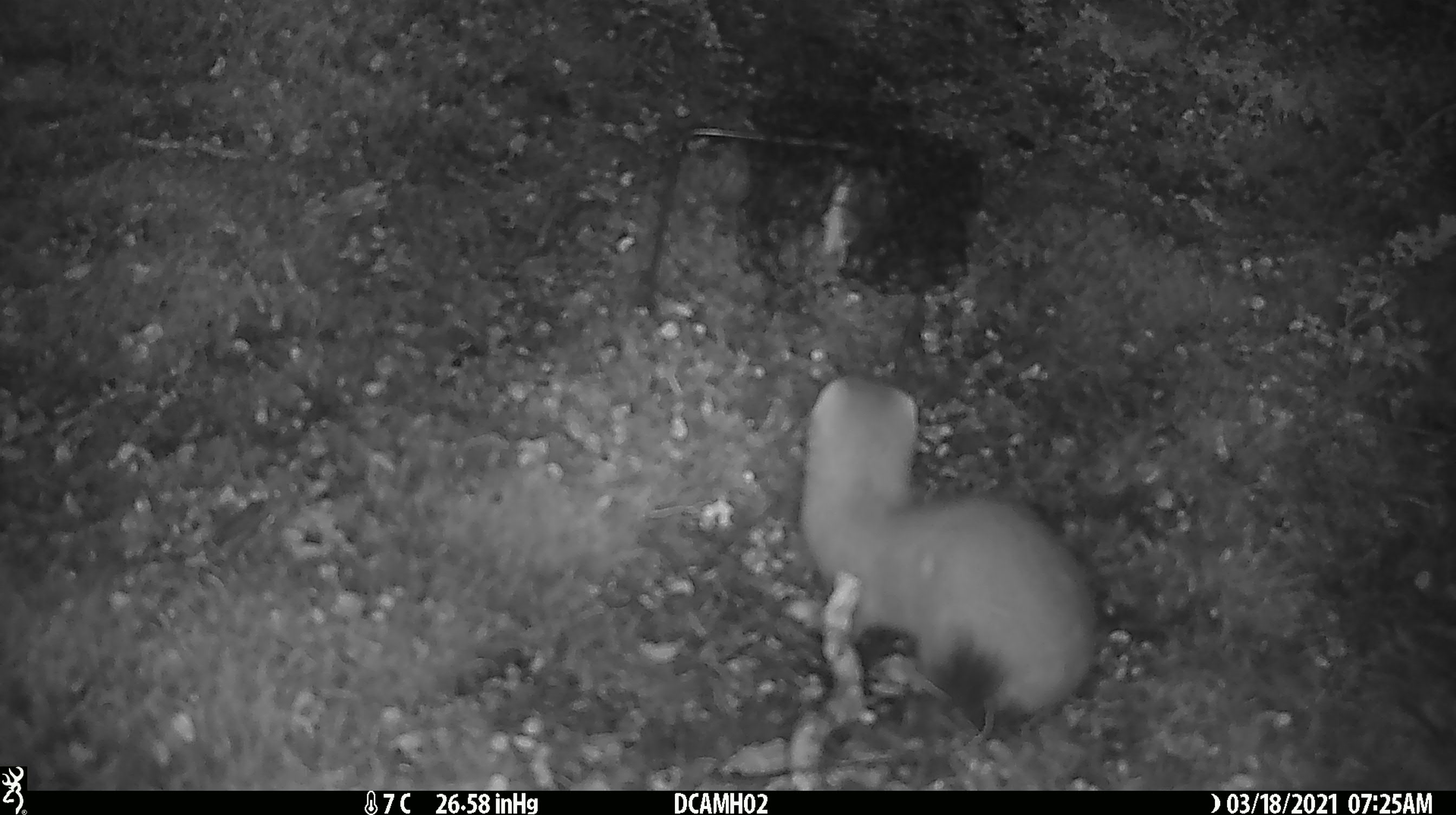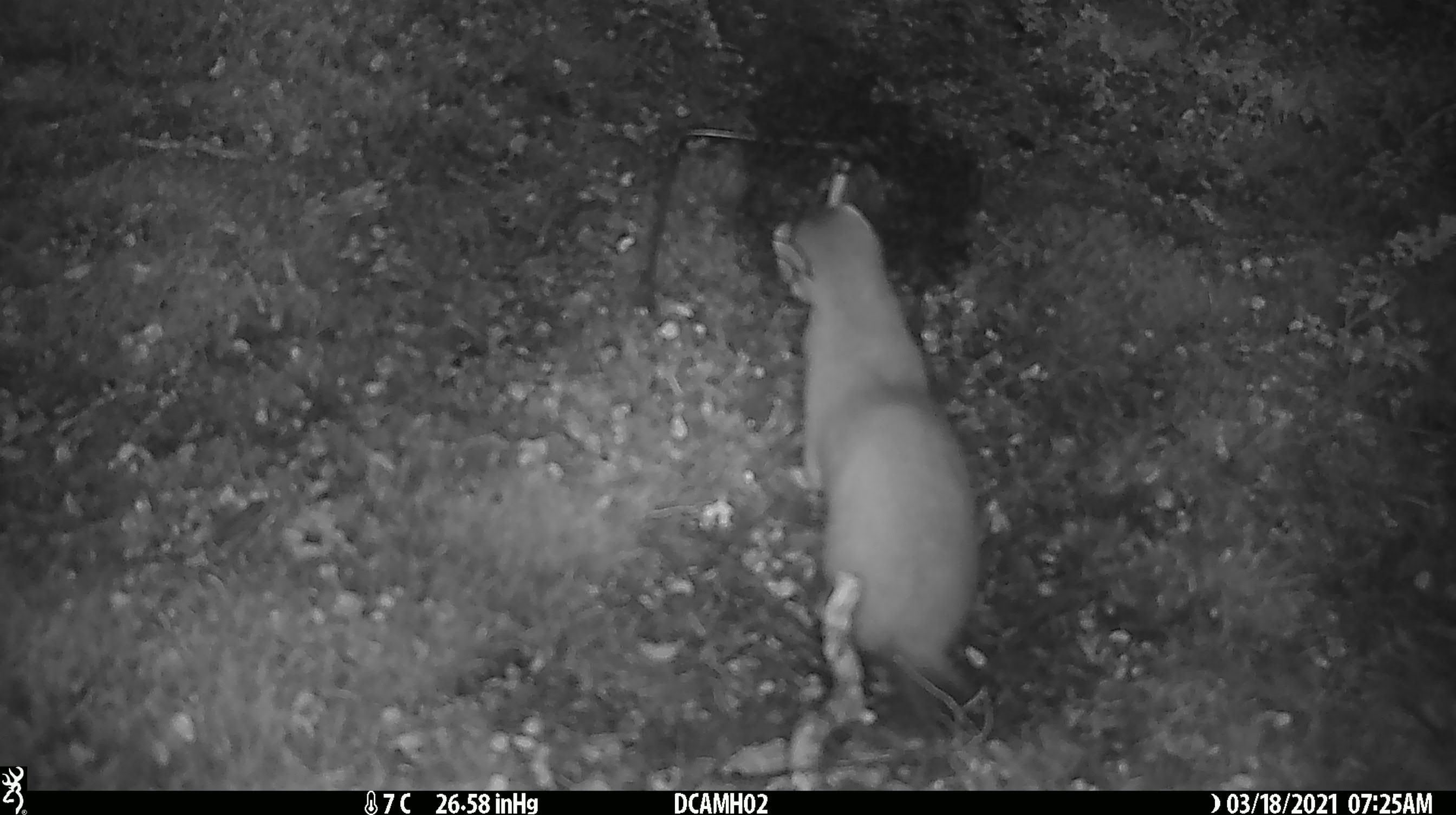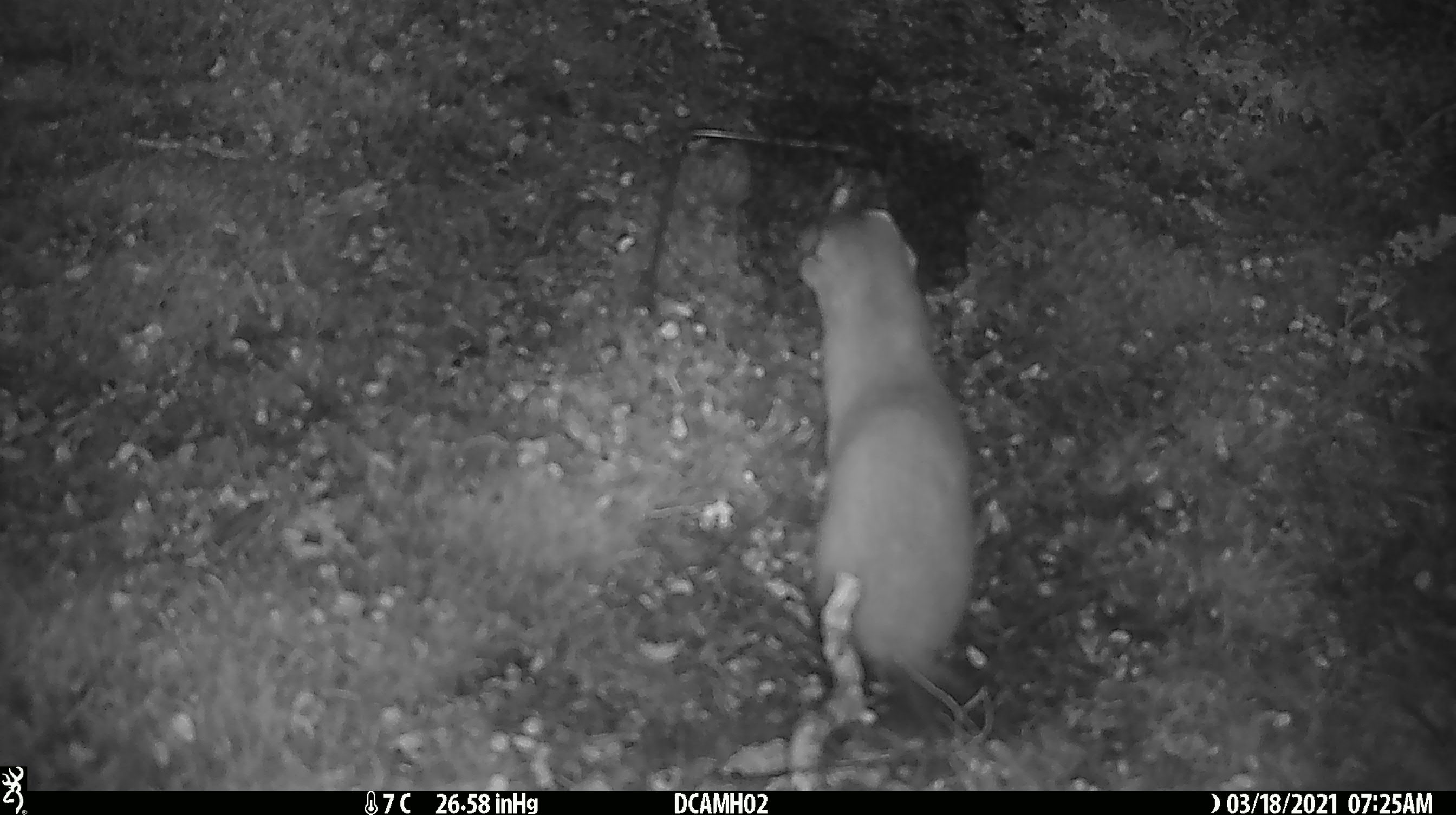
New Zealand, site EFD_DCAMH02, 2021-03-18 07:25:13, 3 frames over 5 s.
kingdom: Animalia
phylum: Chordata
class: Mammalia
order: Carnivora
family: Mustelidae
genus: Mustela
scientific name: Mustela erminea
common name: stoat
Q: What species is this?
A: Stoat (Mustela erminea).